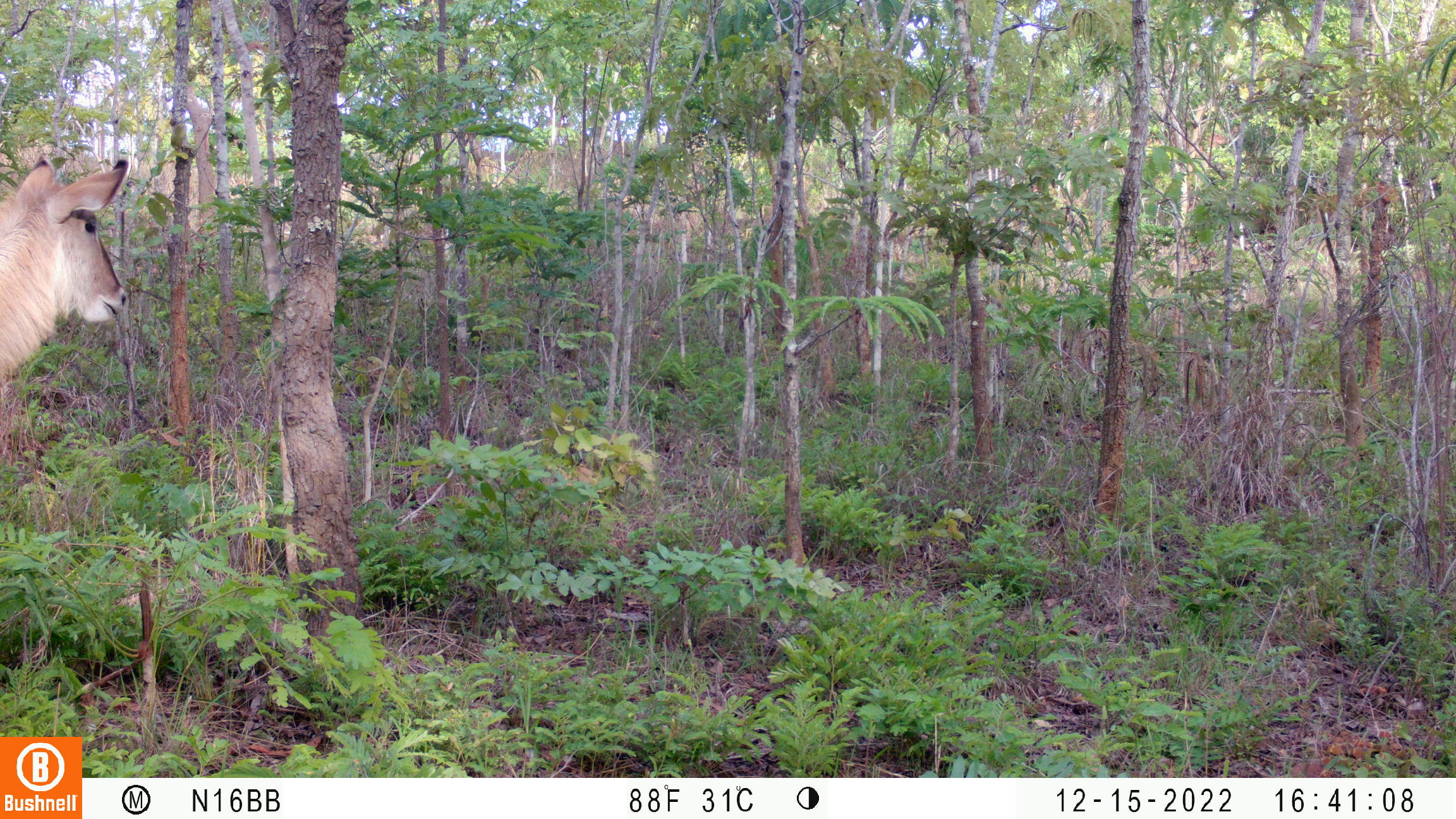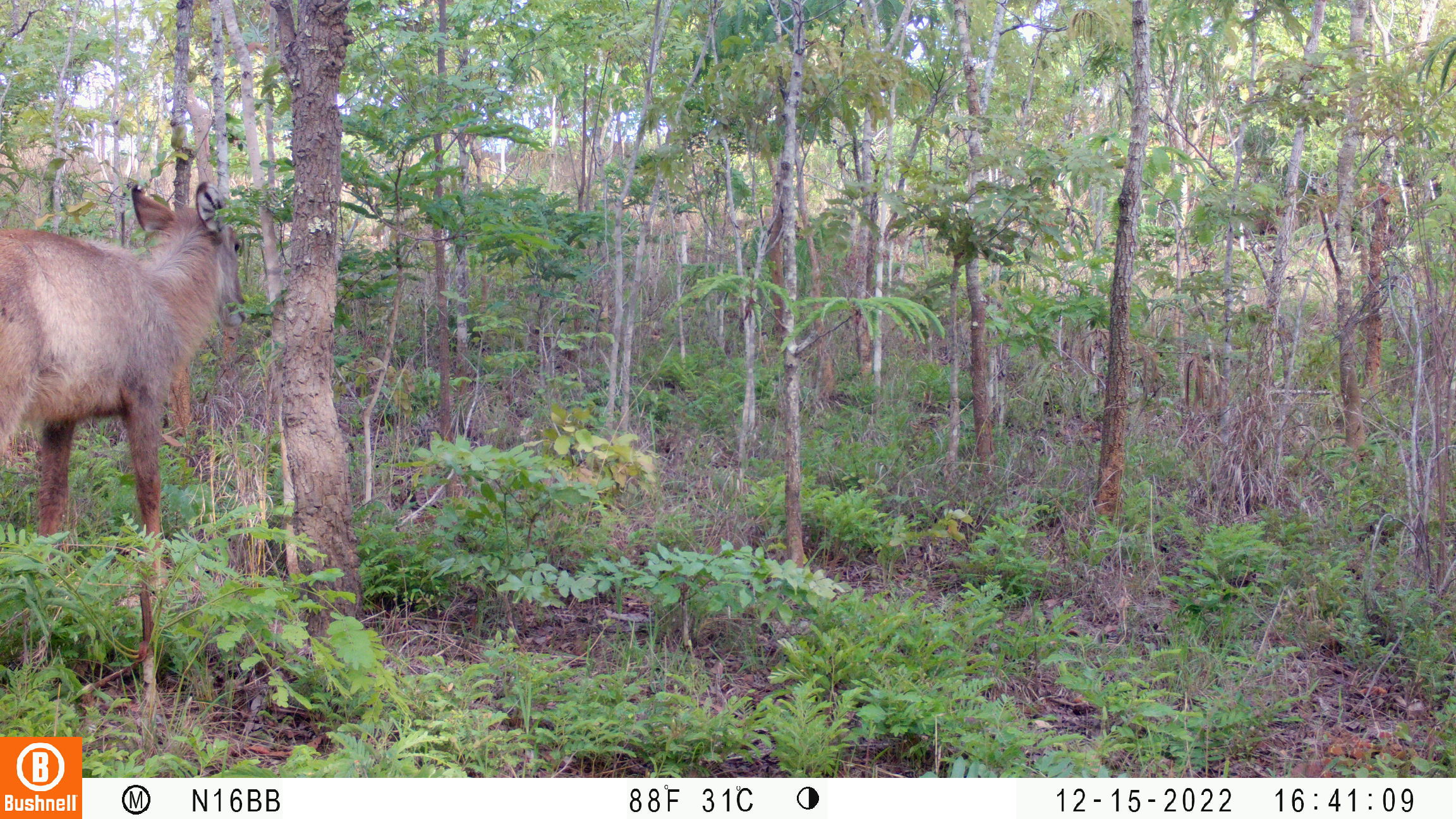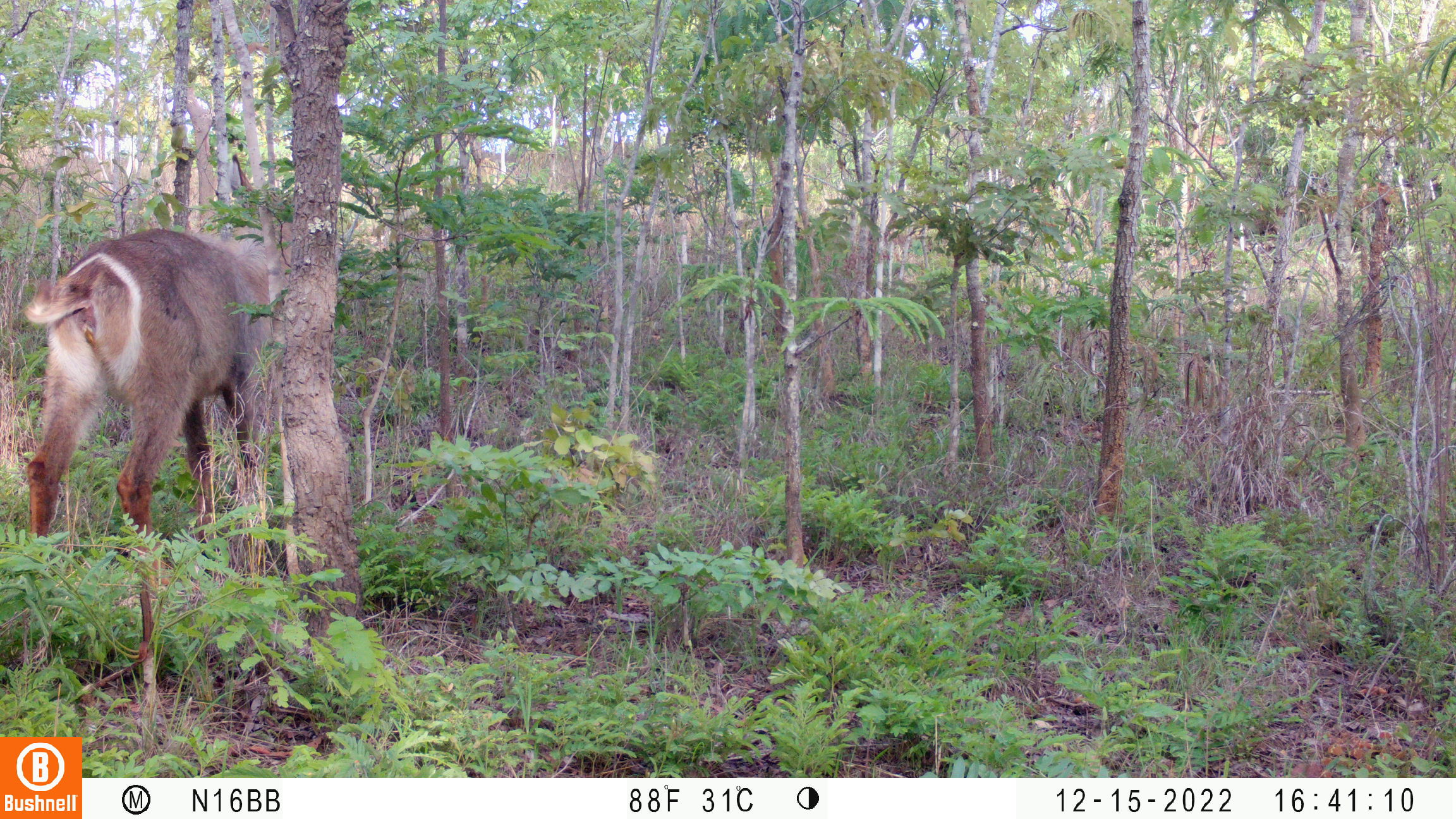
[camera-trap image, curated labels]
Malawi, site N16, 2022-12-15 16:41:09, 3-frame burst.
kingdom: Animalia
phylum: Chordata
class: Mammalia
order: Artiodactyla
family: Bovidae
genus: Kobus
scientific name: Kobus ellipsiprymnus ellipsiprymnus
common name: common waterbuck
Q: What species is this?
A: Common waterbuck (Kobus ellipsiprymnus ellipsiprymnus).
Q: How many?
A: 1.